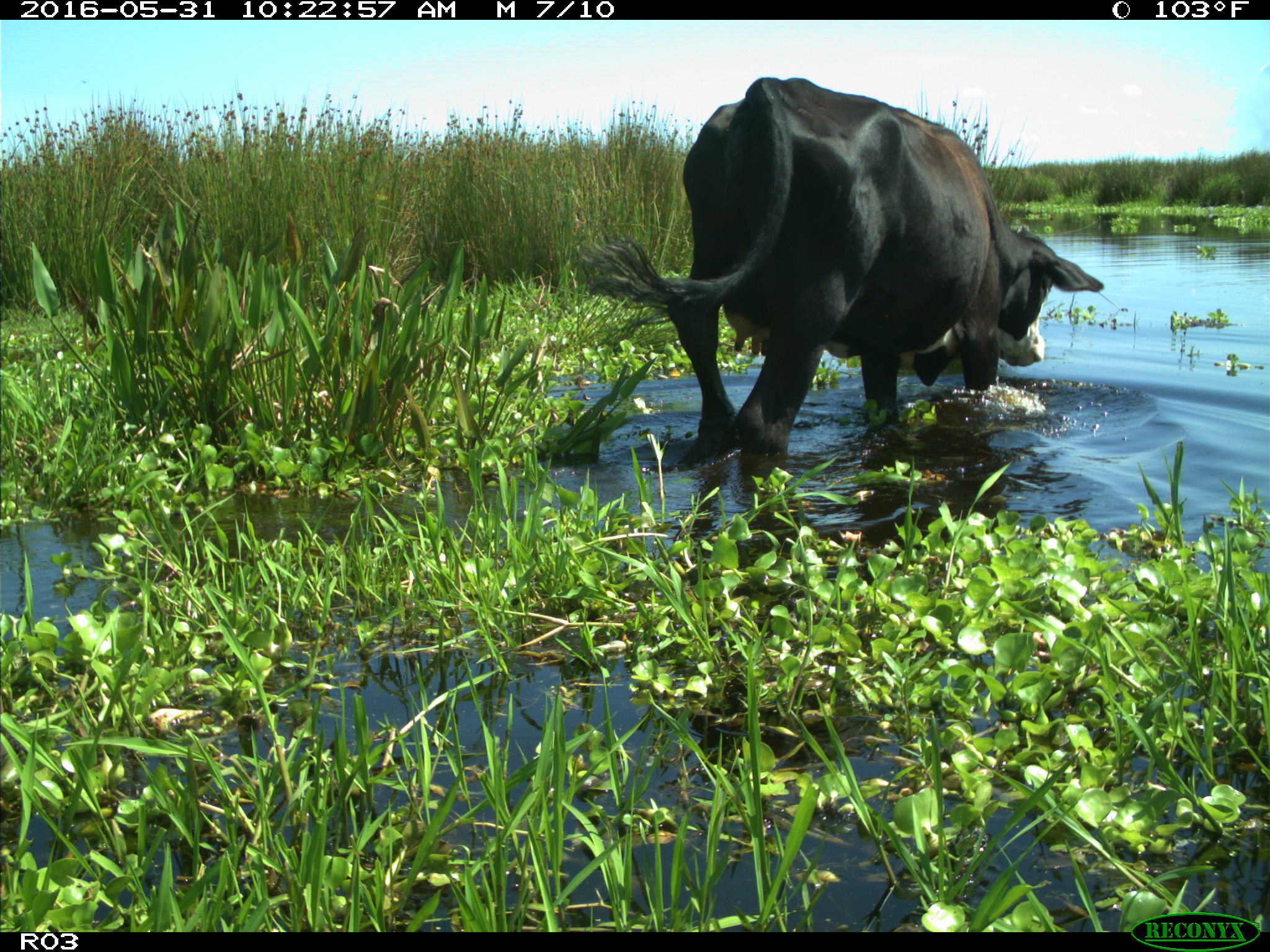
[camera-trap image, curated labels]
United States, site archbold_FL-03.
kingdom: Animalia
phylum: Chordata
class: Mammalia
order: Artiodactyla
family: Bovidae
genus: Bos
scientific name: Bos taurus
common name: domestic cow